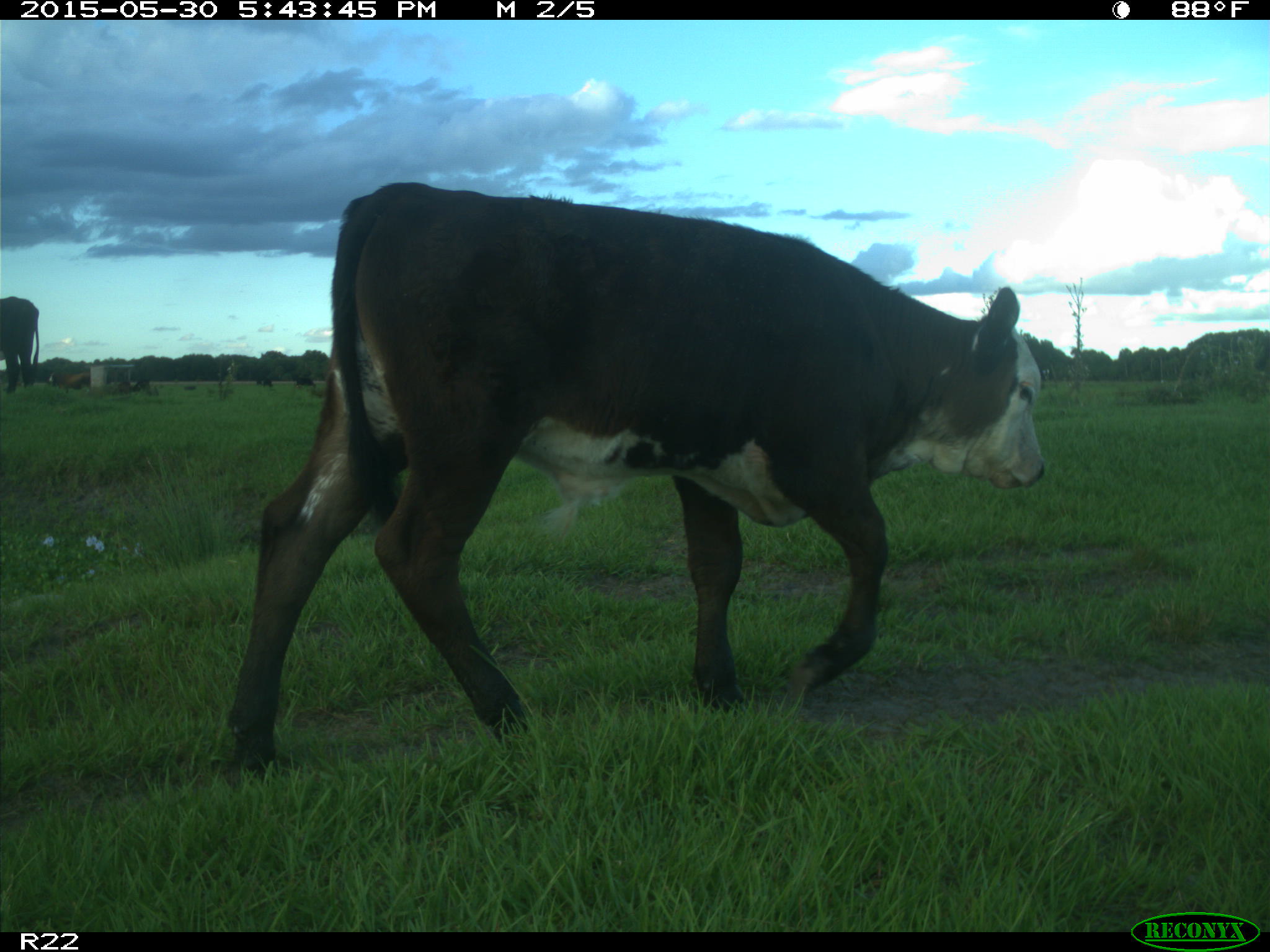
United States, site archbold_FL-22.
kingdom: Animalia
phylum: Chordata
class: Mammalia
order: Artiodactyla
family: Bovidae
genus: Bos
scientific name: Bos taurus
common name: domestic cow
Bos taurus (domestic cow).